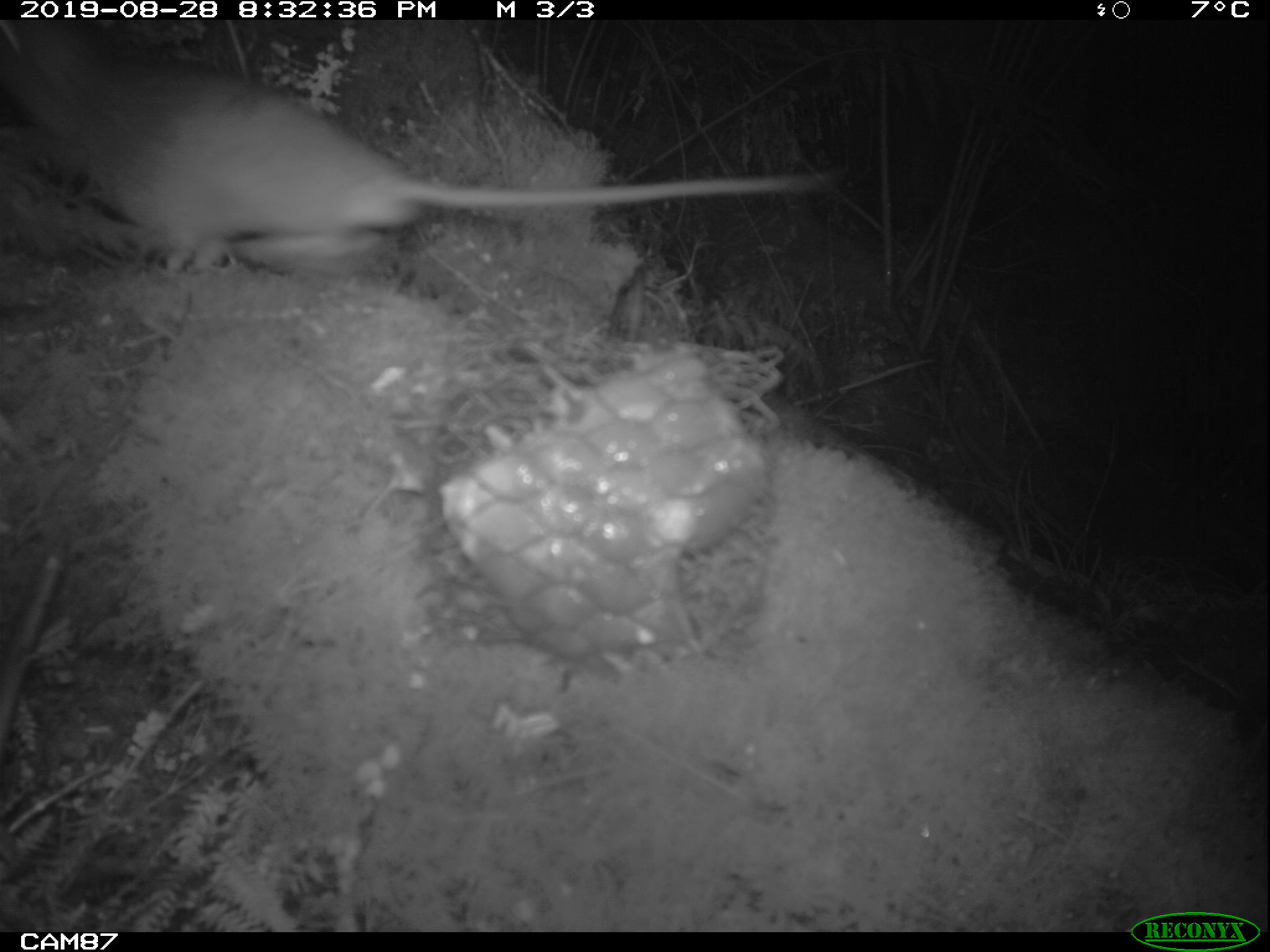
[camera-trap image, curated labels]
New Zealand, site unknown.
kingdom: Animalia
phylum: Chordata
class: Mammalia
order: Rodentia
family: Muridae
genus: Rattus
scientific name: Rattus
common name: rat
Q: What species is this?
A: Rat (Rattus).